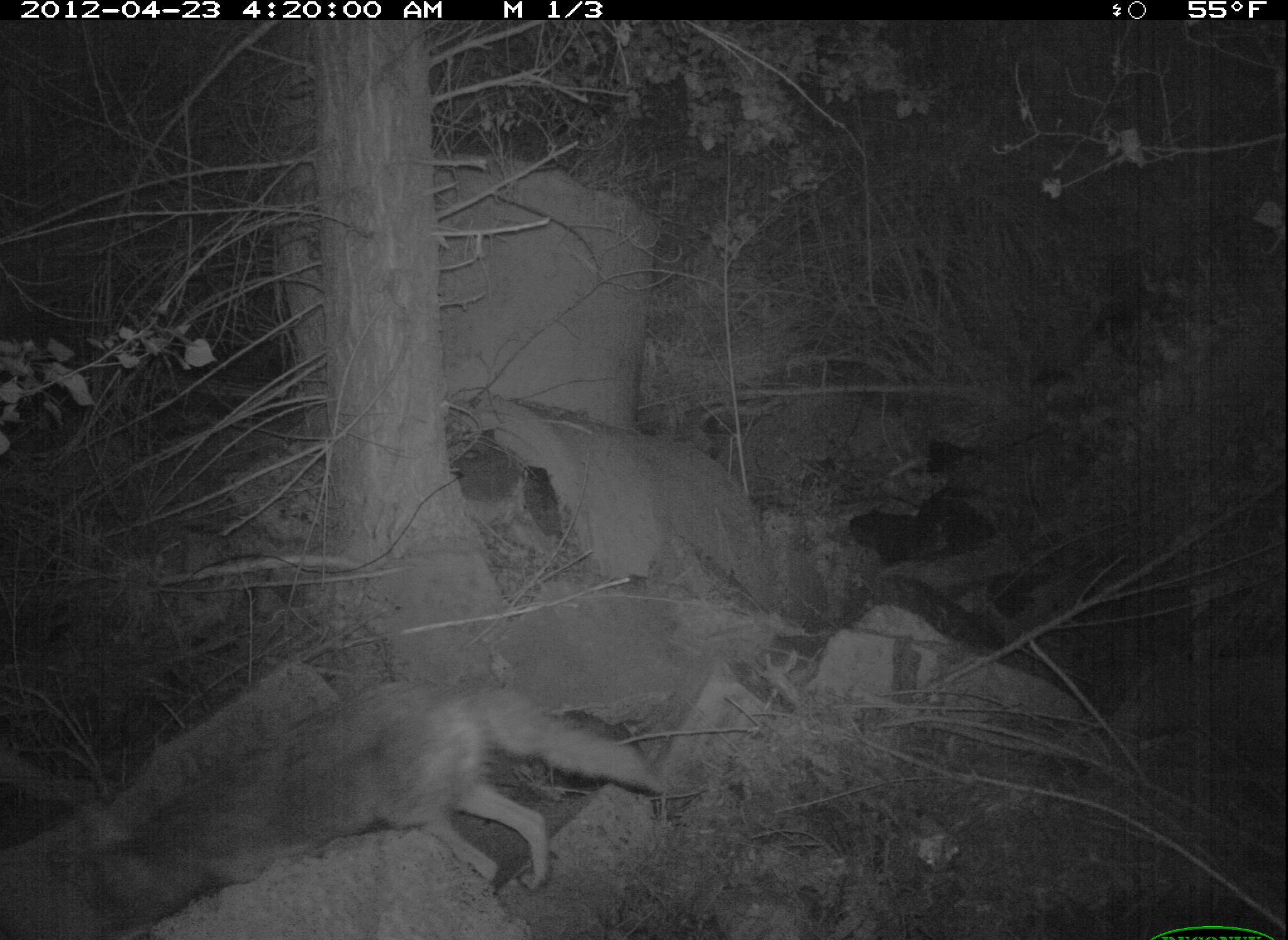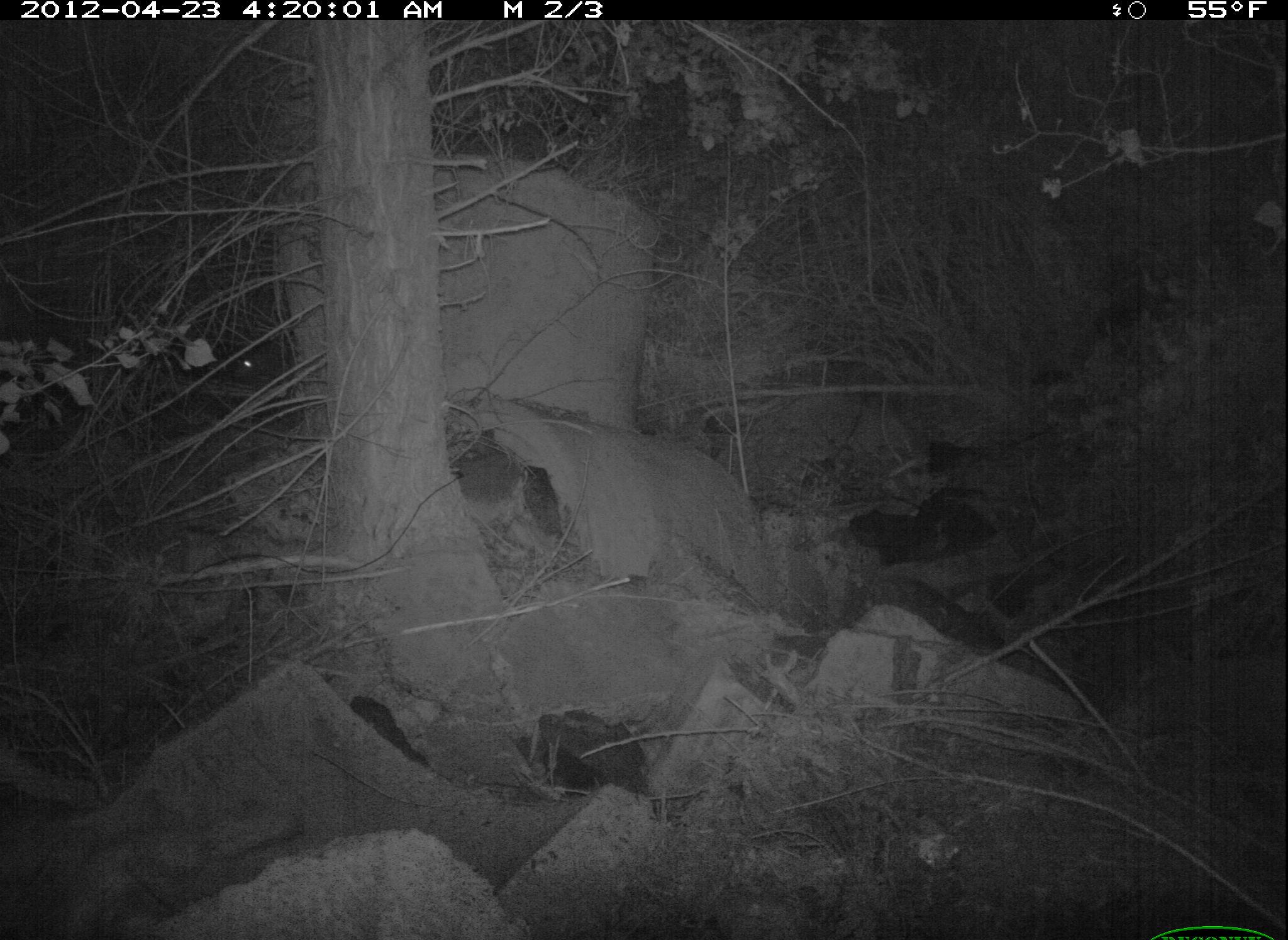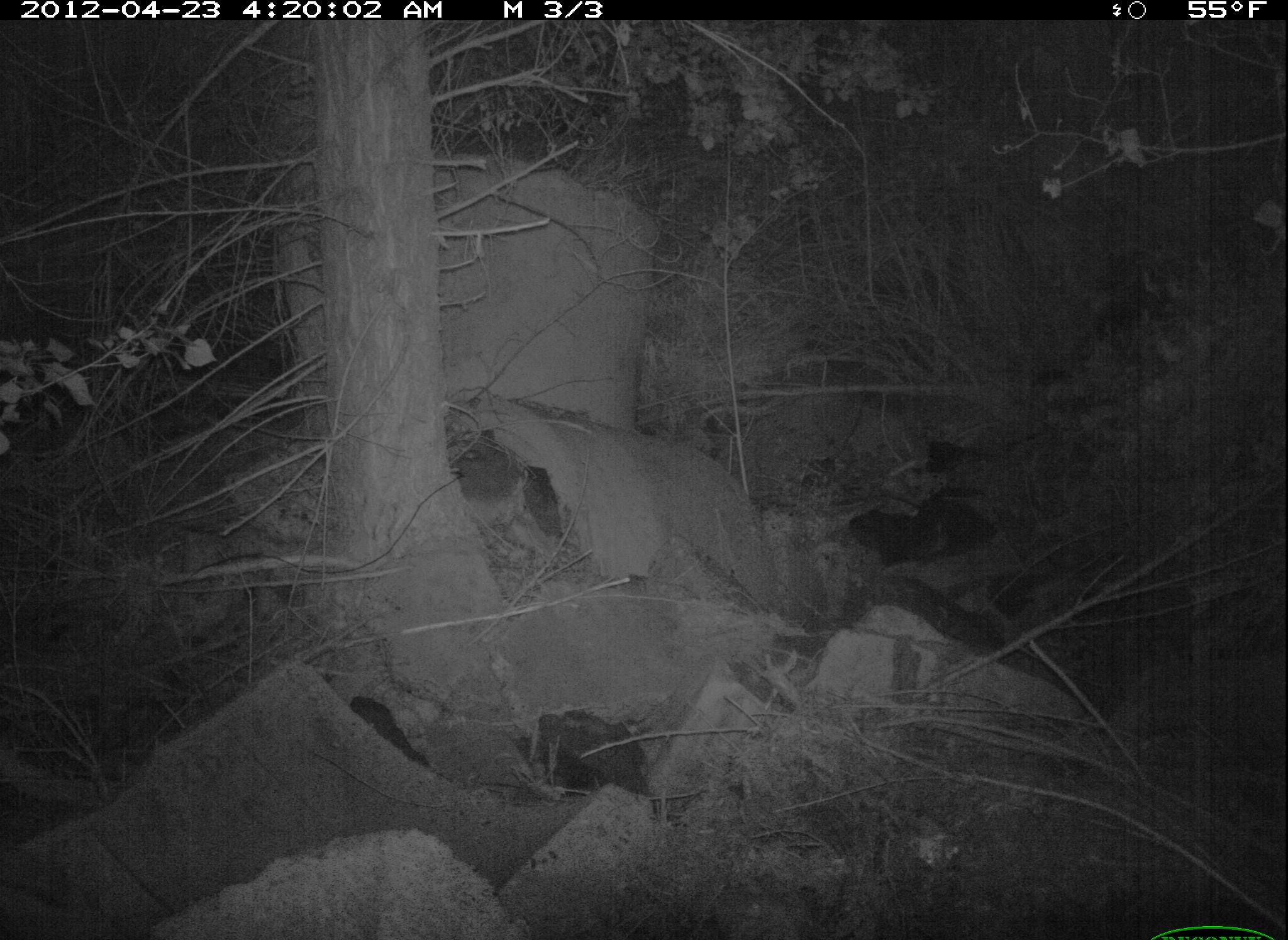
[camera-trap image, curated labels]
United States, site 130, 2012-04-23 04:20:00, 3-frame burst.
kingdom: Animalia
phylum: Chordata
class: Mammalia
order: Carnivora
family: Canidae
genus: Canis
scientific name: Canis latrans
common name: coyote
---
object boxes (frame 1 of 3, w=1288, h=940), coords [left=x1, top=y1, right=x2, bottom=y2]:
coyote: [left=48, top=673, right=667, bottom=934]